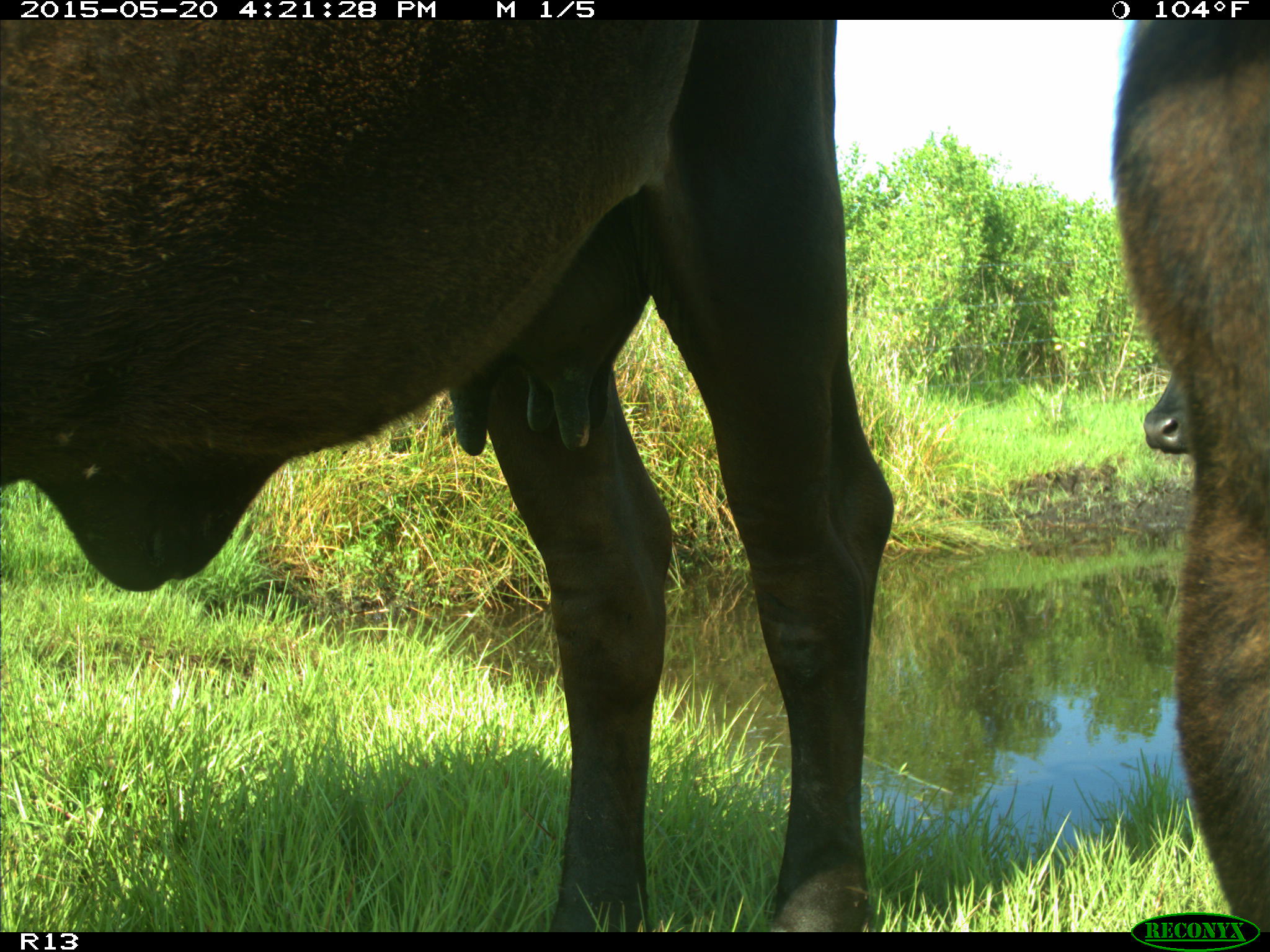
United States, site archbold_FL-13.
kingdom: Animalia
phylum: Chordata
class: Mammalia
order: Artiodactyla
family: Bovidae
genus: Bos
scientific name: Bos taurus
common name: domestic cow